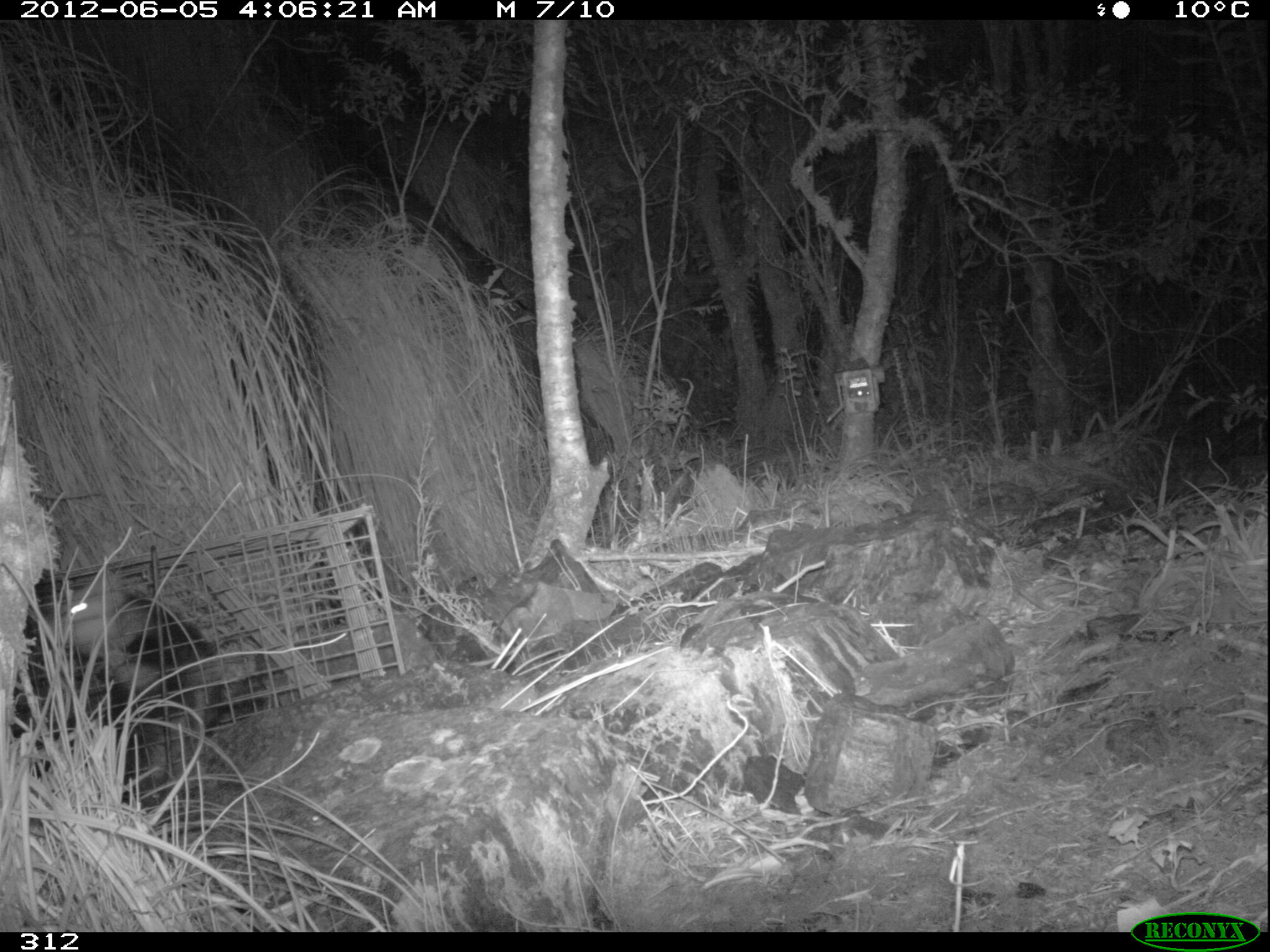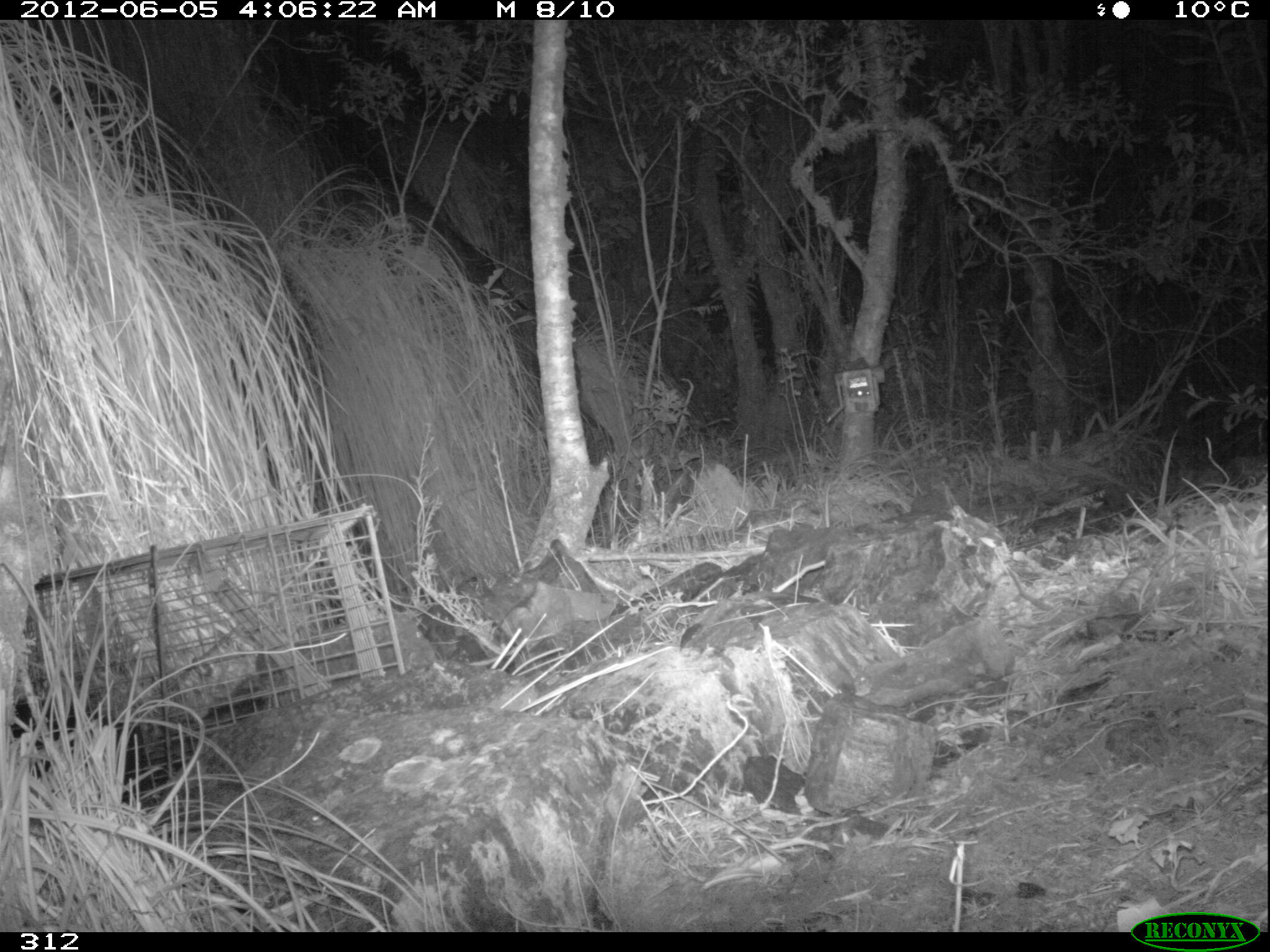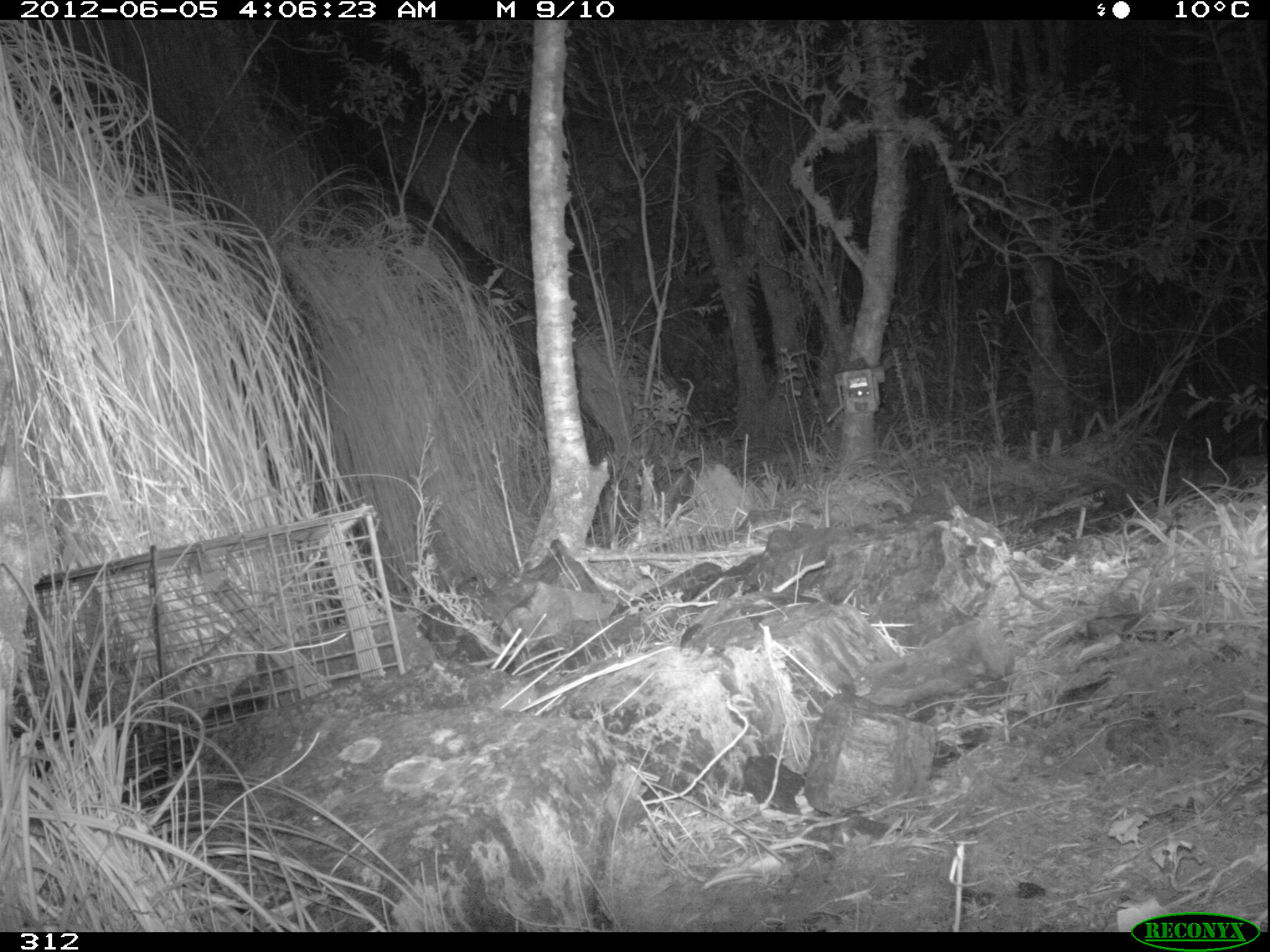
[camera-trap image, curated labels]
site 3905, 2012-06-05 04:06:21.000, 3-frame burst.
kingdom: Animalia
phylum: Chordata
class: Mammalia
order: Didelphimorphia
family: Didelphidae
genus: Didelphis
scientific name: Didelphis pernigra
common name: andean white-eared opossum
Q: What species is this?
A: Didelphis pernigra (andean white-eared opossum).